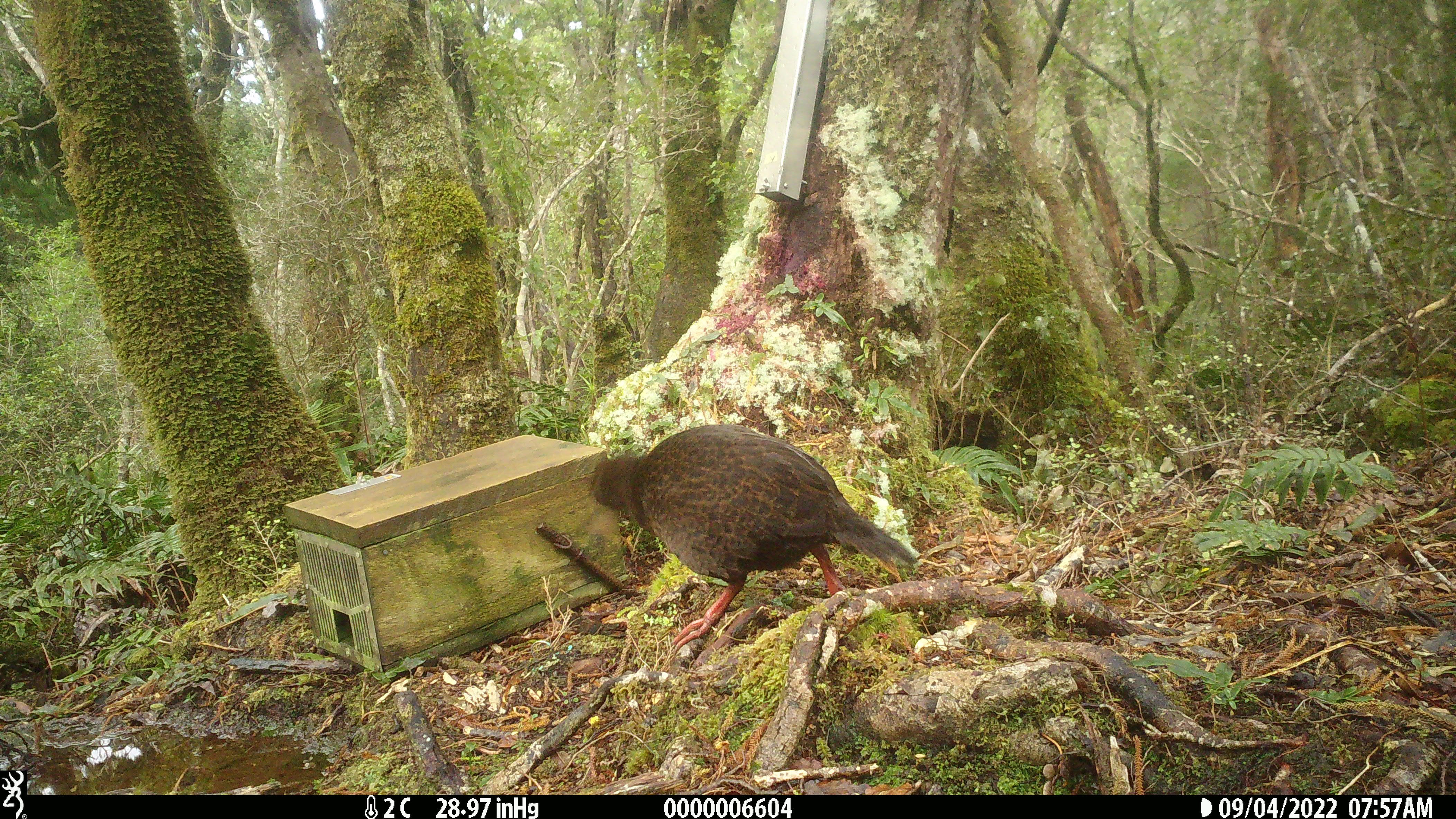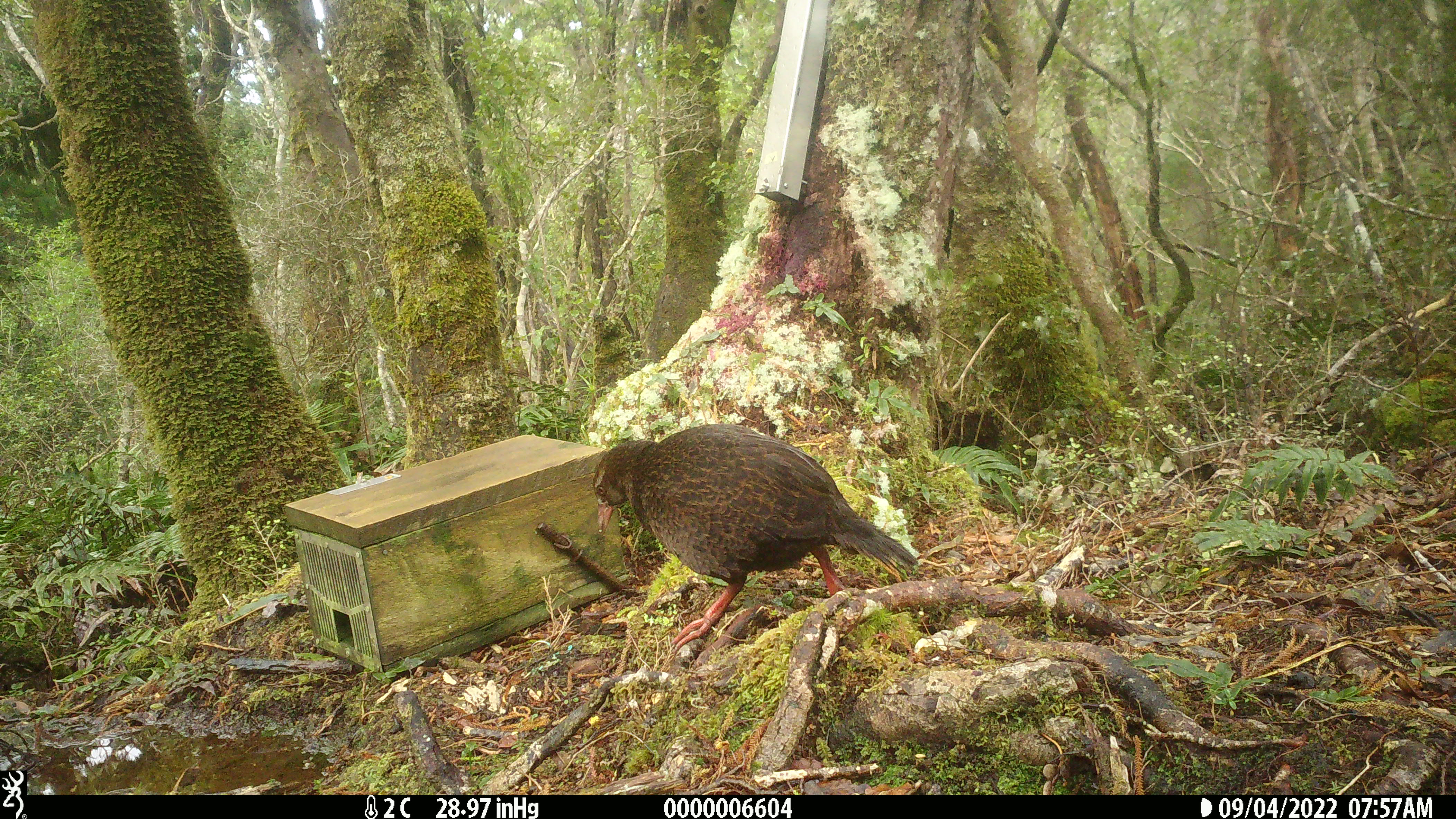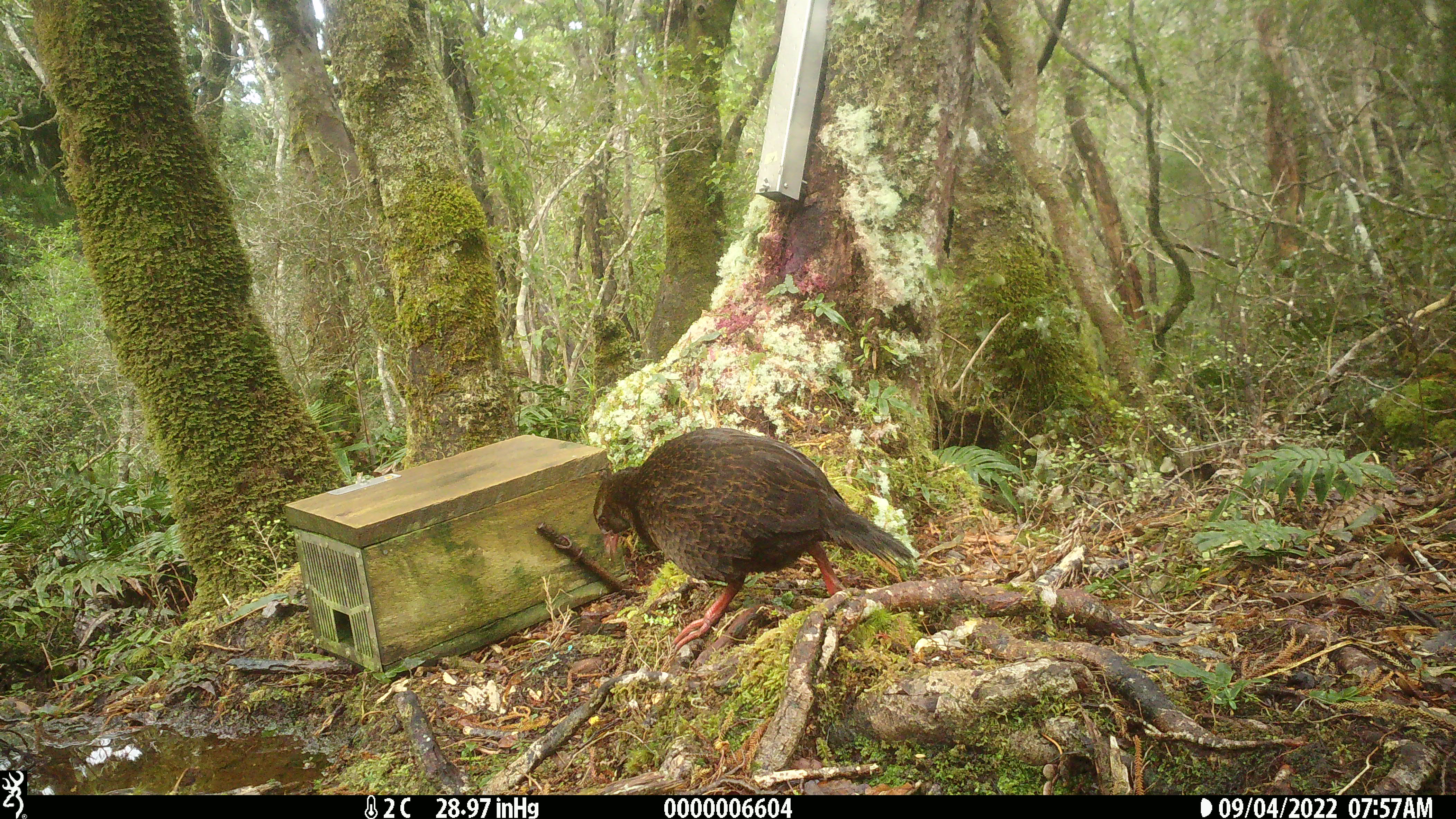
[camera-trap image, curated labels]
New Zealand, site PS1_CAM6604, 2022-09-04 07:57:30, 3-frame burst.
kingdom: Animalia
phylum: Chordata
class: Aves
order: Gruiformes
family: Rallidae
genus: Gallirallus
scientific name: Gallirallus australis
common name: weka